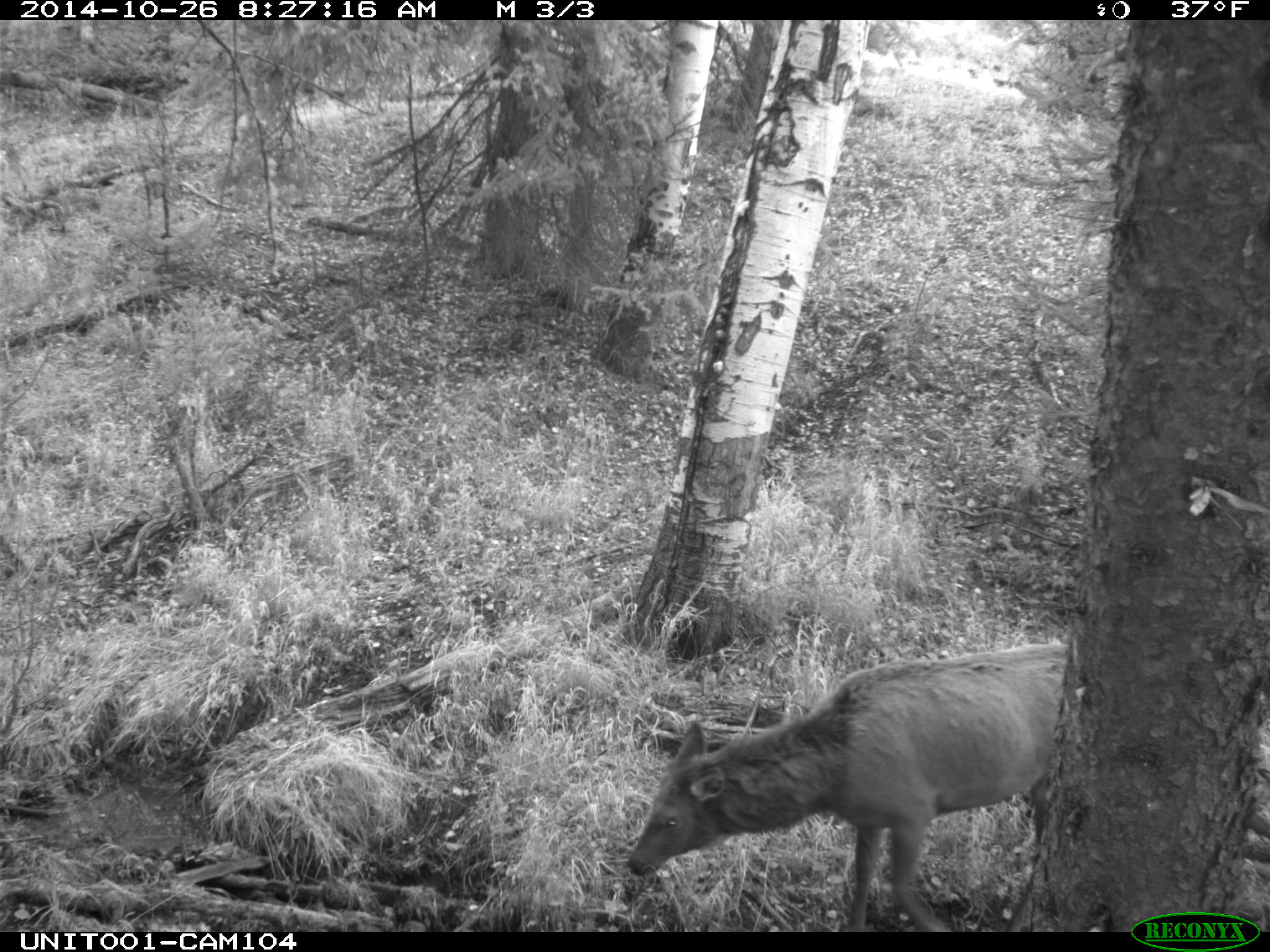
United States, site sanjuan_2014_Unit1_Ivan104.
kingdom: Animalia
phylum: Chordata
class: Mammalia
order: Artiodactyla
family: Cervidae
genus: Cervus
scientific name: Cervus elaphus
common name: red deer